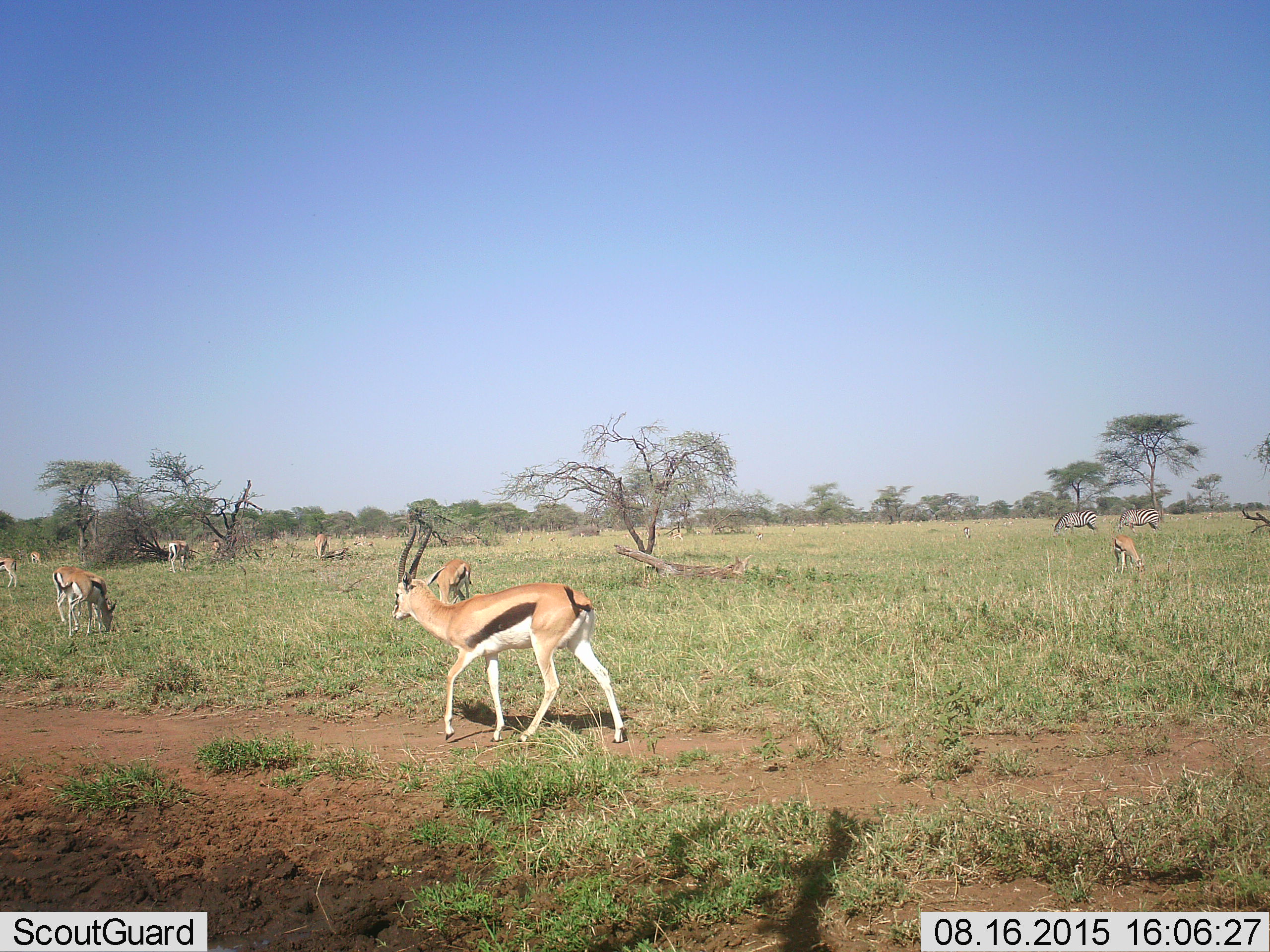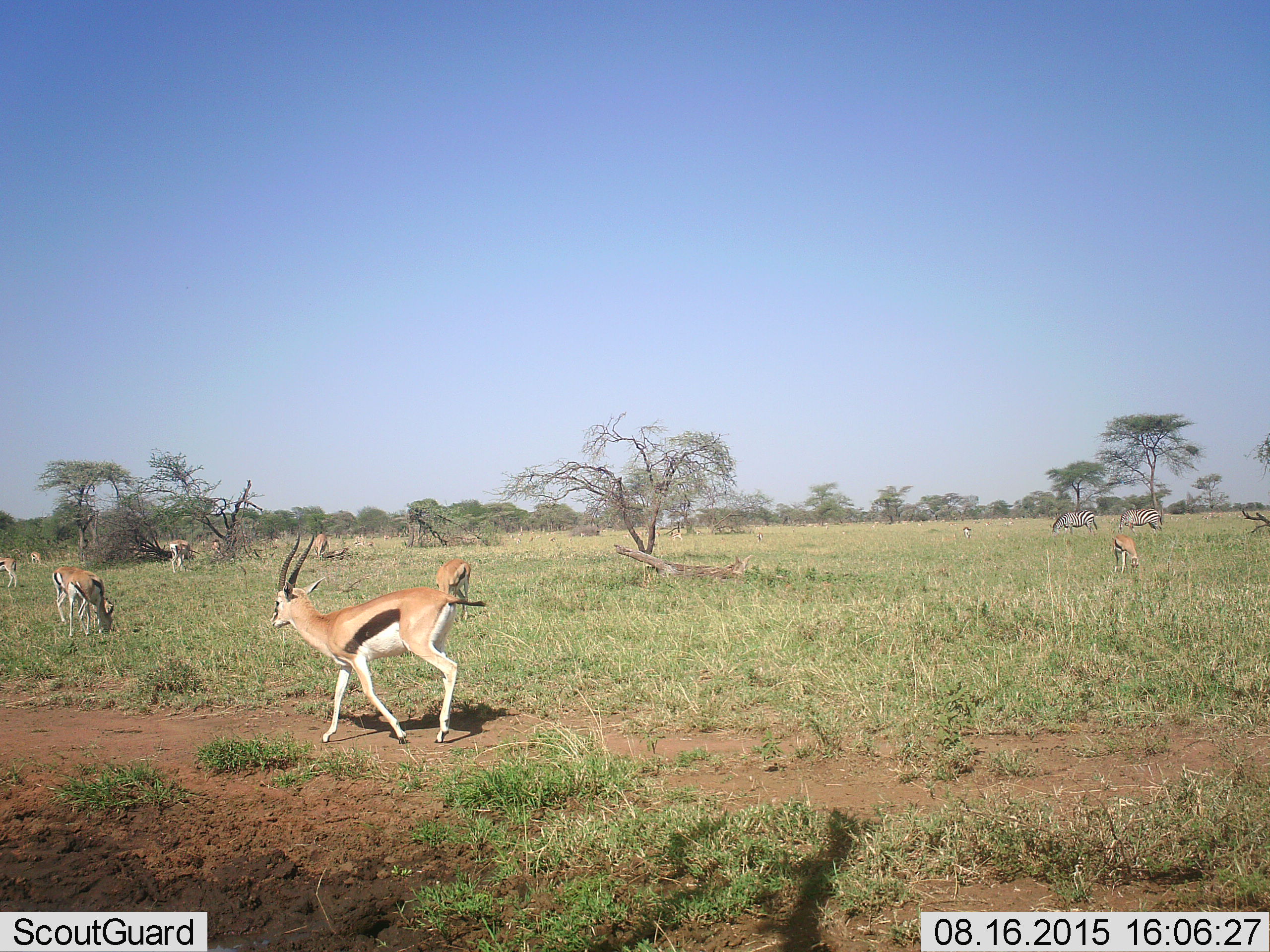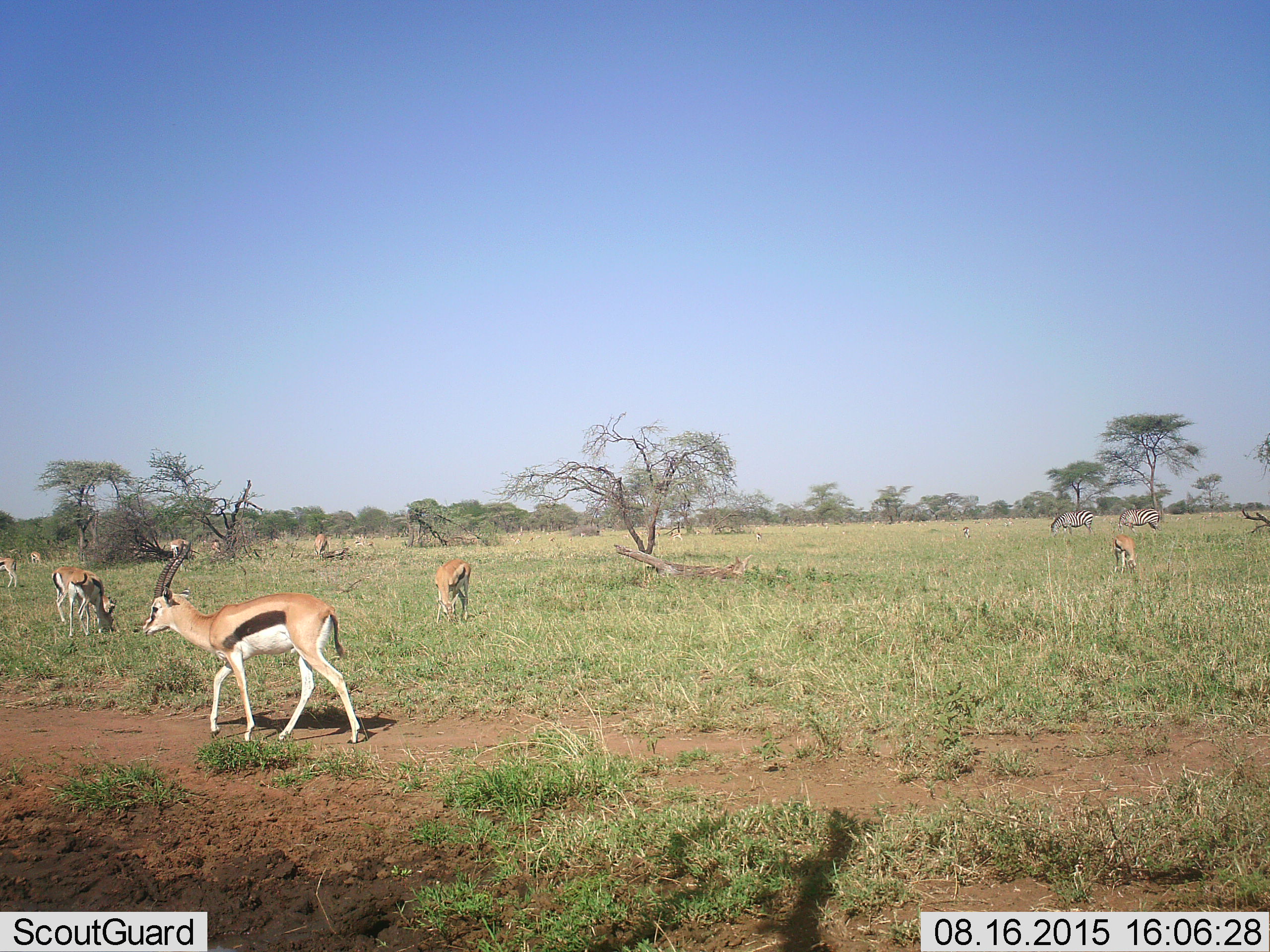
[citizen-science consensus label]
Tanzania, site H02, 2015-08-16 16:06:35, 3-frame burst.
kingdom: Animalia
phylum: Chordata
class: Mammalia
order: Artiodactyla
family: Bovidae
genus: Eudorcas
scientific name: Eudorcas thomsonii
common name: thomson's gazelle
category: gazellethomsons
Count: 11-50.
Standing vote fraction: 33%.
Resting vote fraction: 0%.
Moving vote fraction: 100%.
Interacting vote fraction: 0%.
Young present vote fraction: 0%.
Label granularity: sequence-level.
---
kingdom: Animalia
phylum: Chordata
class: Mammalia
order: Perissodactyla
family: Equidae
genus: Equus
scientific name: Equus quagga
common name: plains zebra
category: zebra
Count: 2.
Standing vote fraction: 22%.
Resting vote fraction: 0%.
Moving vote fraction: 0%.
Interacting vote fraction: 0%.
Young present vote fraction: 0%.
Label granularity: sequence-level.